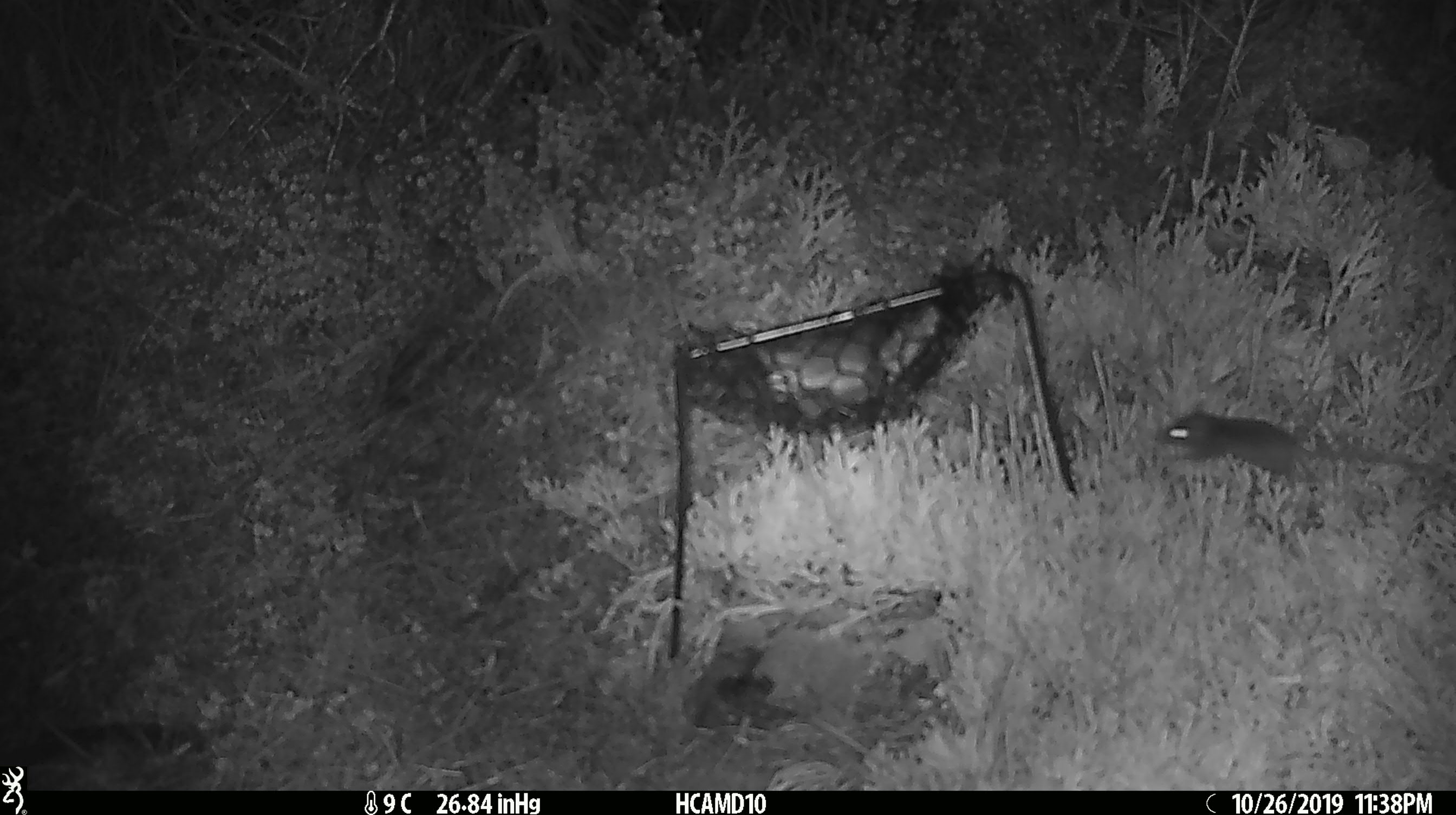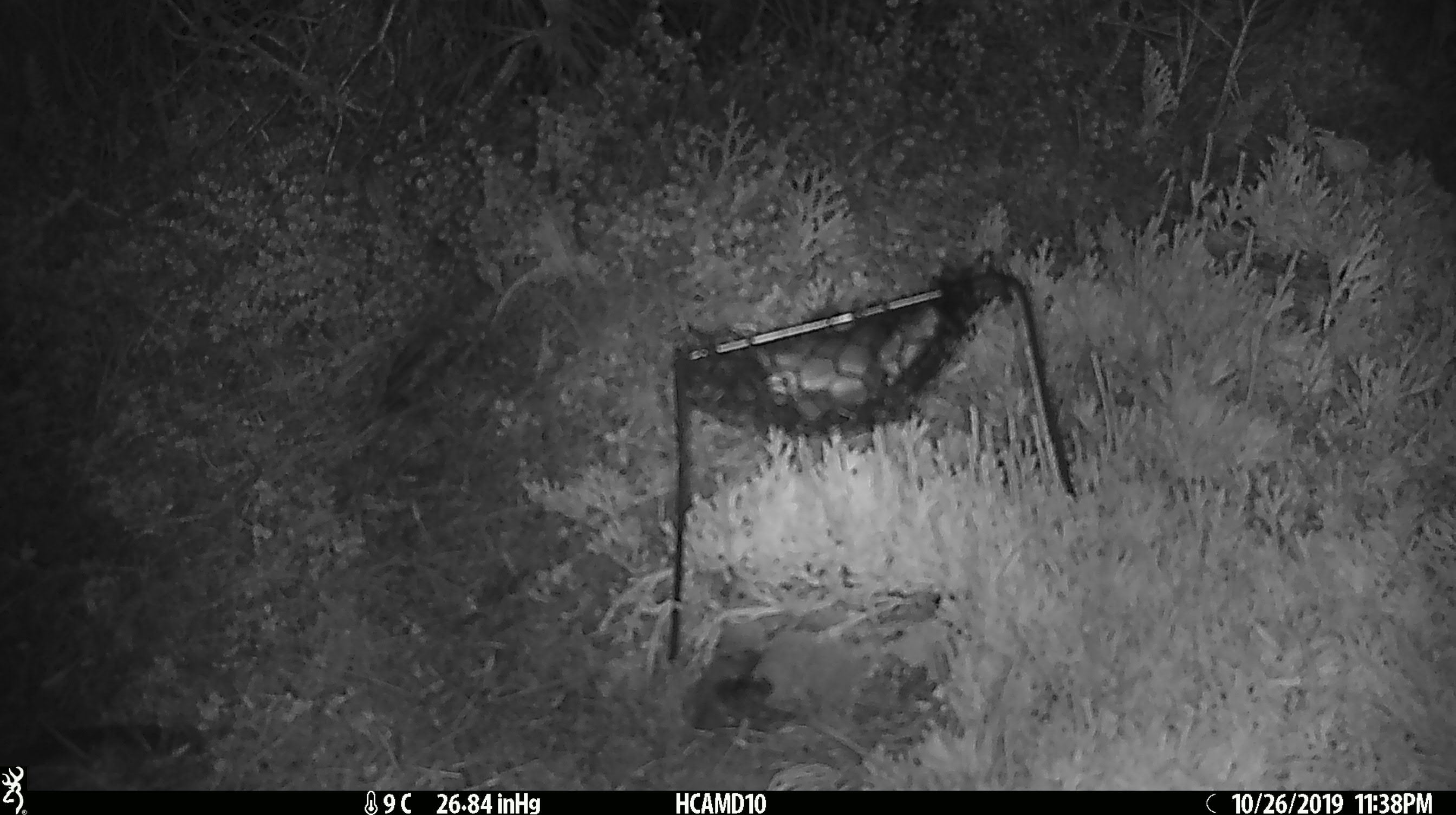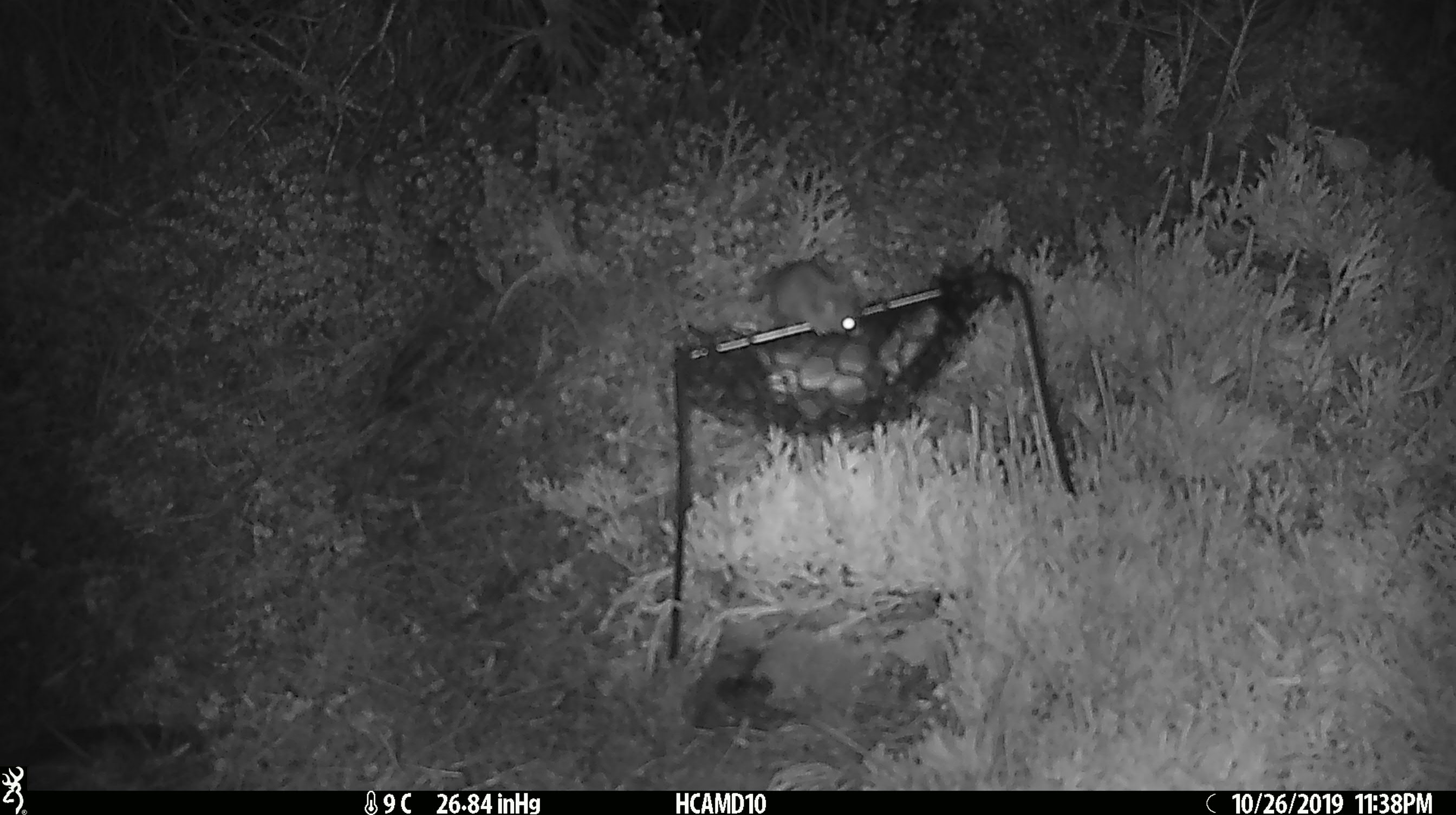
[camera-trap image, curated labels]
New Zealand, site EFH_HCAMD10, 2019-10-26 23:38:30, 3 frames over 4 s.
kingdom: Animalia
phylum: Chordata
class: Mammalia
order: Rodentia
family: Muridae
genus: Mus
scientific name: Mus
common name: mouse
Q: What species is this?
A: Mouse (Mus).